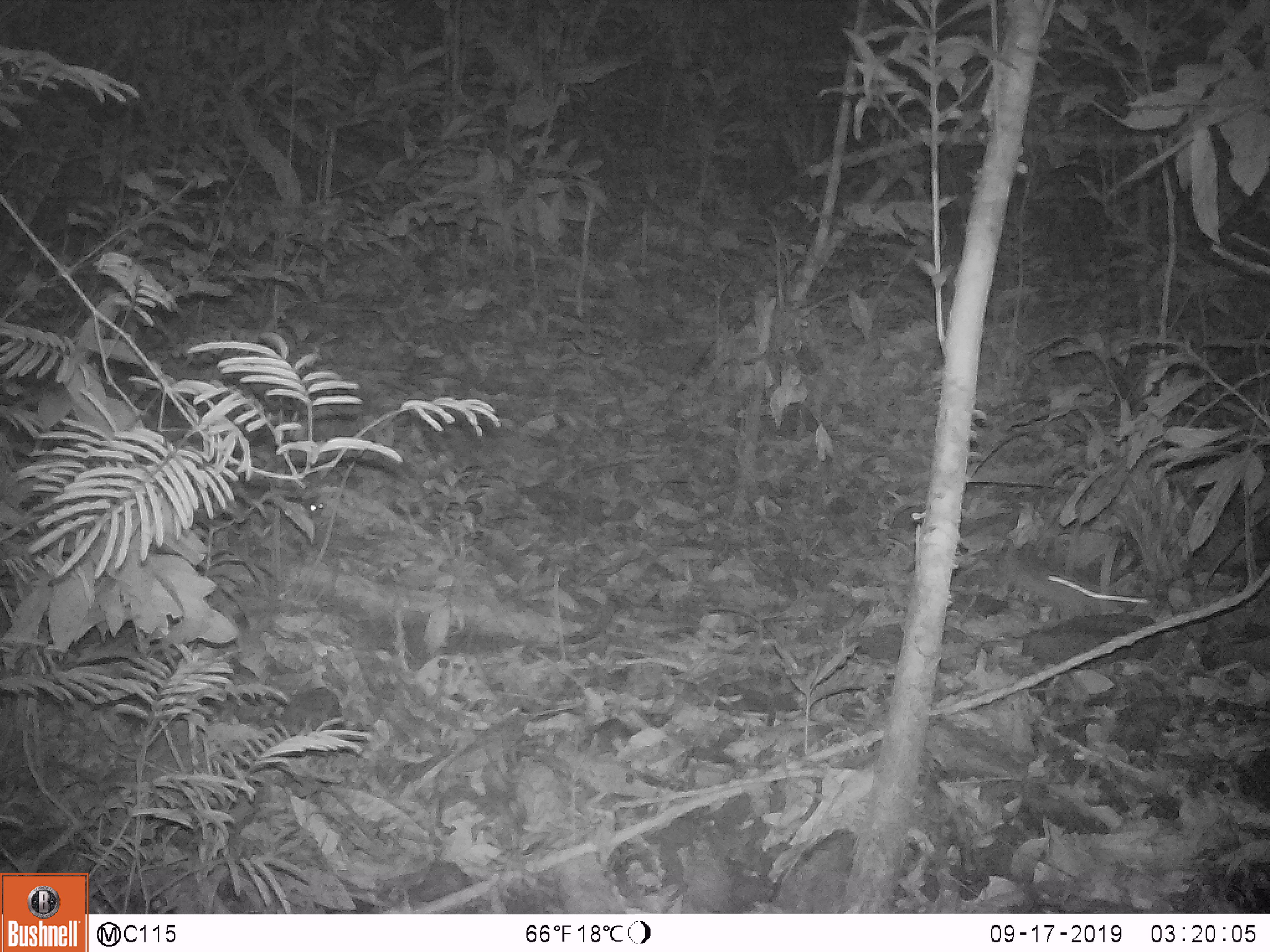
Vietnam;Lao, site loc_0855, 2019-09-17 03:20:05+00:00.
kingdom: Animalia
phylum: Chordata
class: Mammalia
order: Rodentia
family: Muridae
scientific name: Muridae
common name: old-world mice and rats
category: unidentified murid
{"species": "unidentified murid (old-world mice and rats) (Muridae)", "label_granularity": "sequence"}